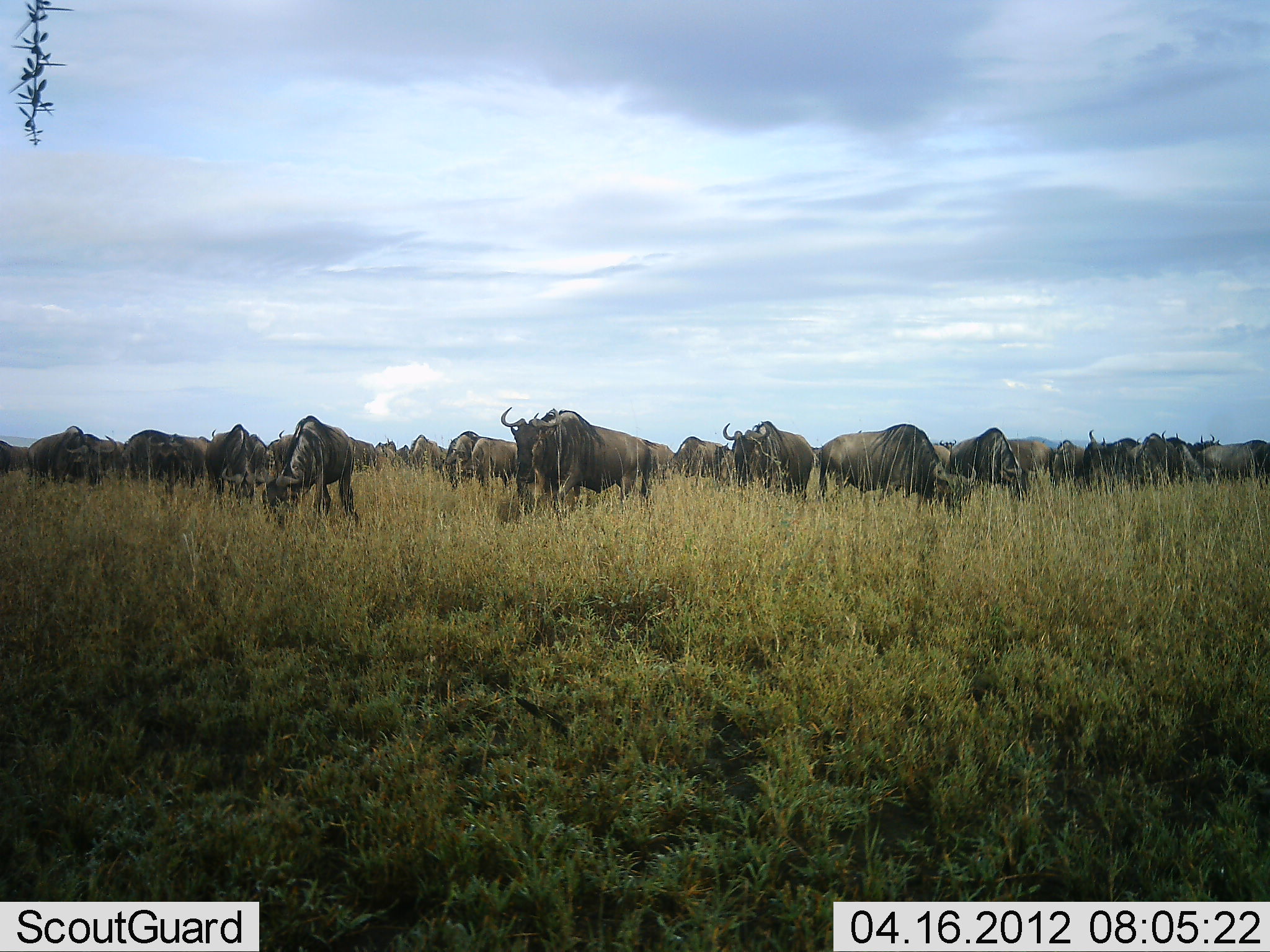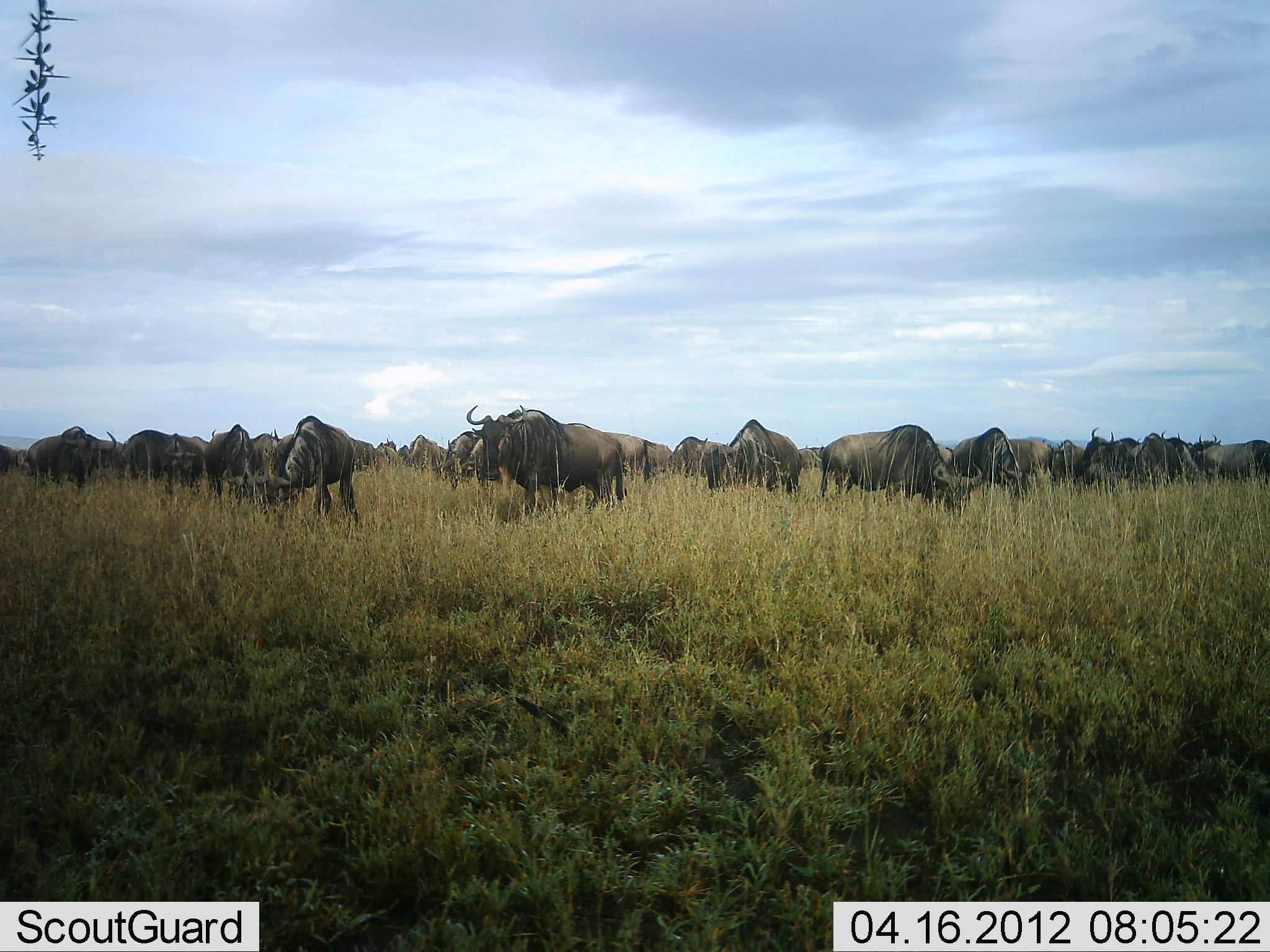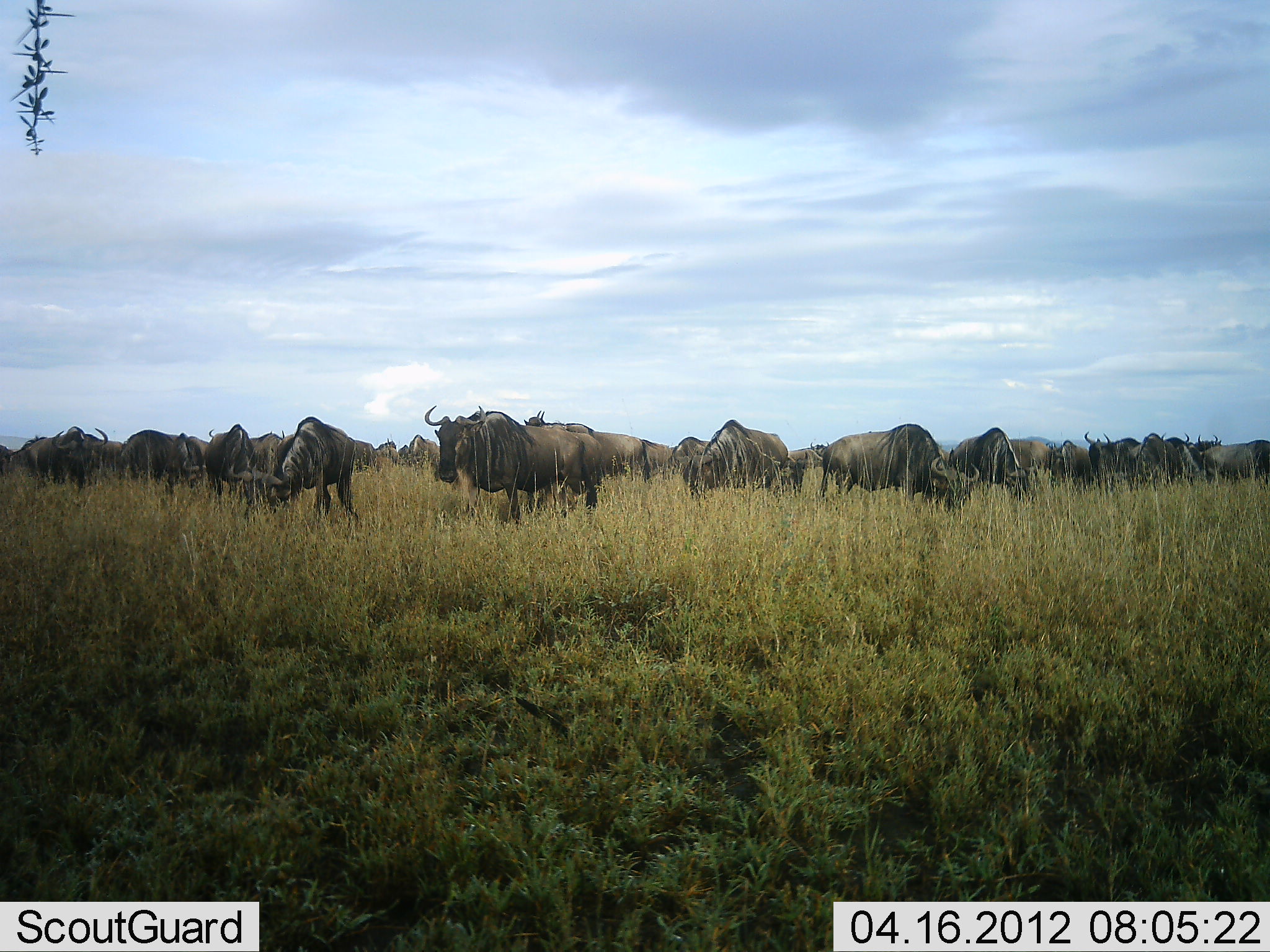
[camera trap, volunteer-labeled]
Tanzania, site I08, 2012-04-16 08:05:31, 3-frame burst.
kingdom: Animalia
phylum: Chordata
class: Mammalia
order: Artiodactyla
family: Bovidae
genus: Connochaetes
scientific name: Connochaetes taurinus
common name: blue wildebeest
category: wildebeest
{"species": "wildebeest (blue wildebeest) (Connochaetes taurinus)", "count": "11-50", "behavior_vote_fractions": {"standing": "59%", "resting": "0%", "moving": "70%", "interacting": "4%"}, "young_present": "0%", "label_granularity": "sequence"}